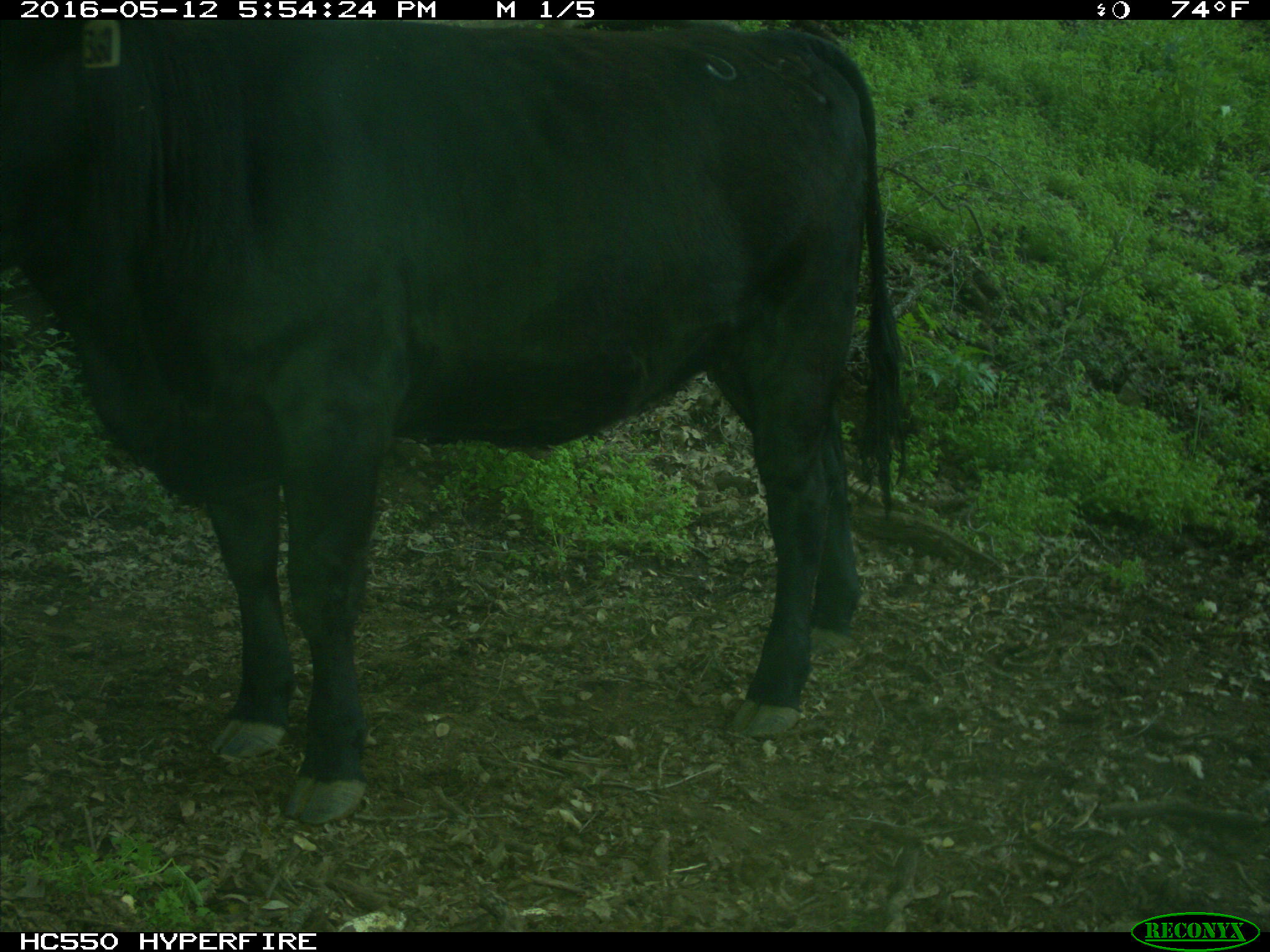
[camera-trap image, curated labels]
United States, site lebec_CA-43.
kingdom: Animalia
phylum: Chordata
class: Mammalia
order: Artiodactyla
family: Bovidae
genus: Bos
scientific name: Bos taurus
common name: domestic cow